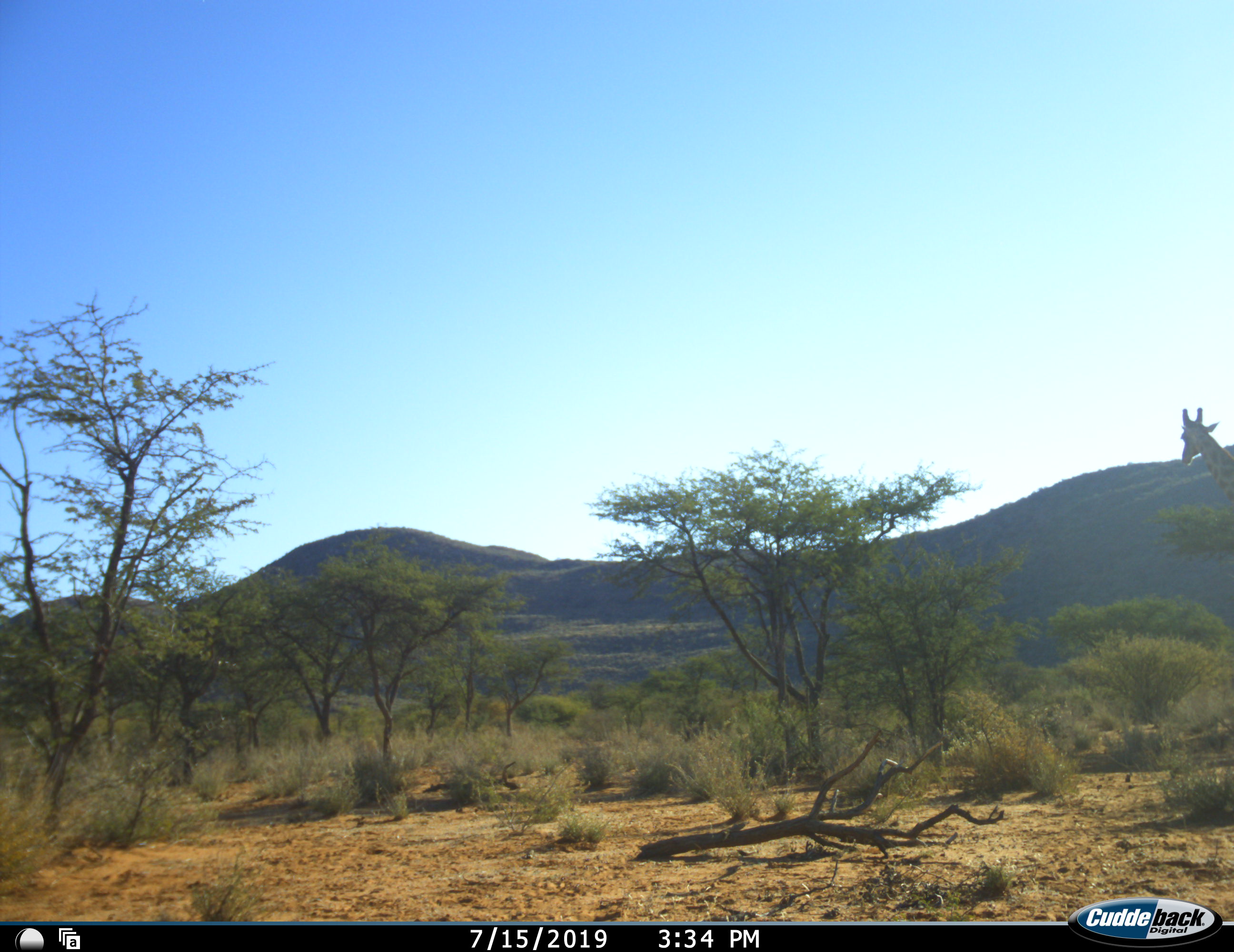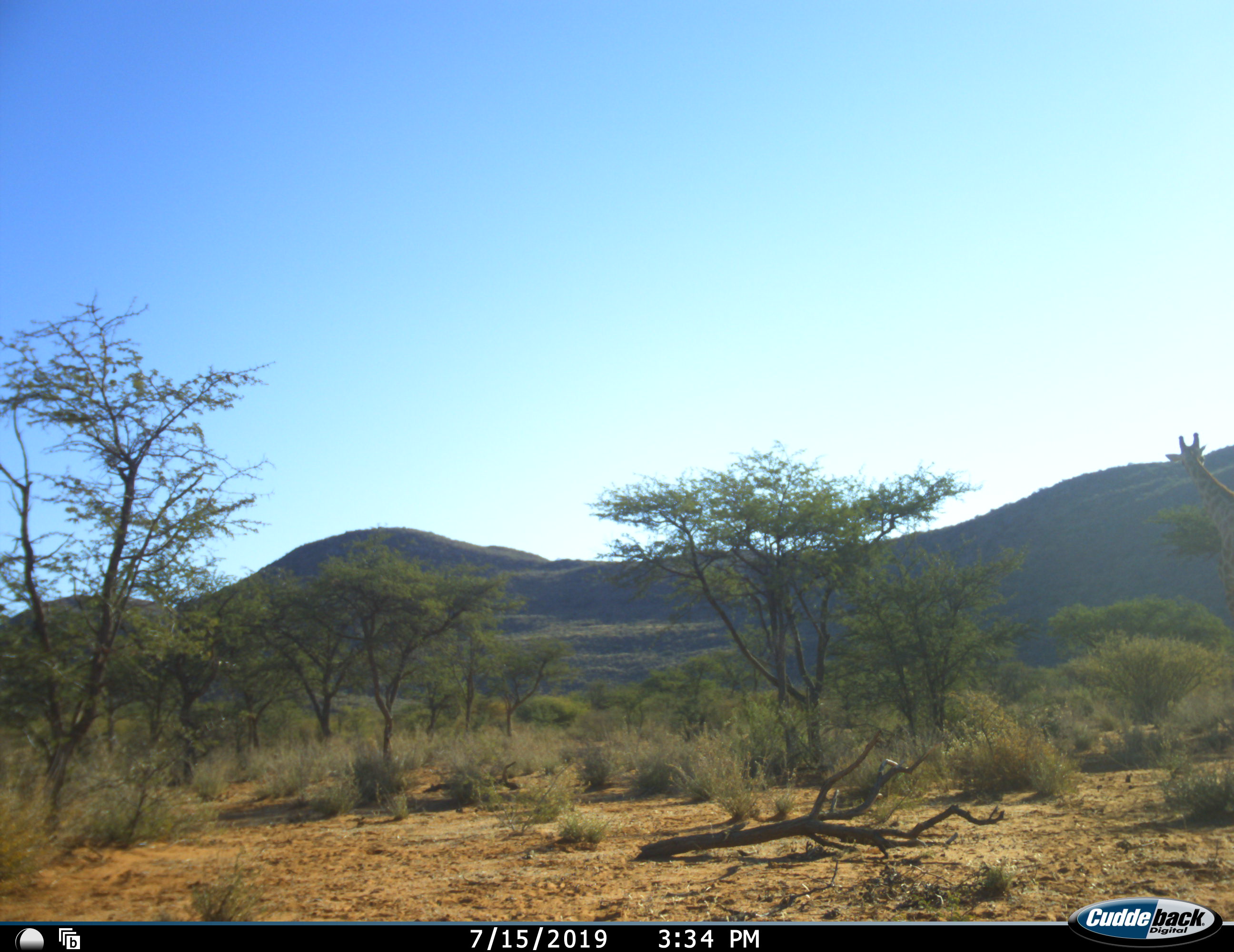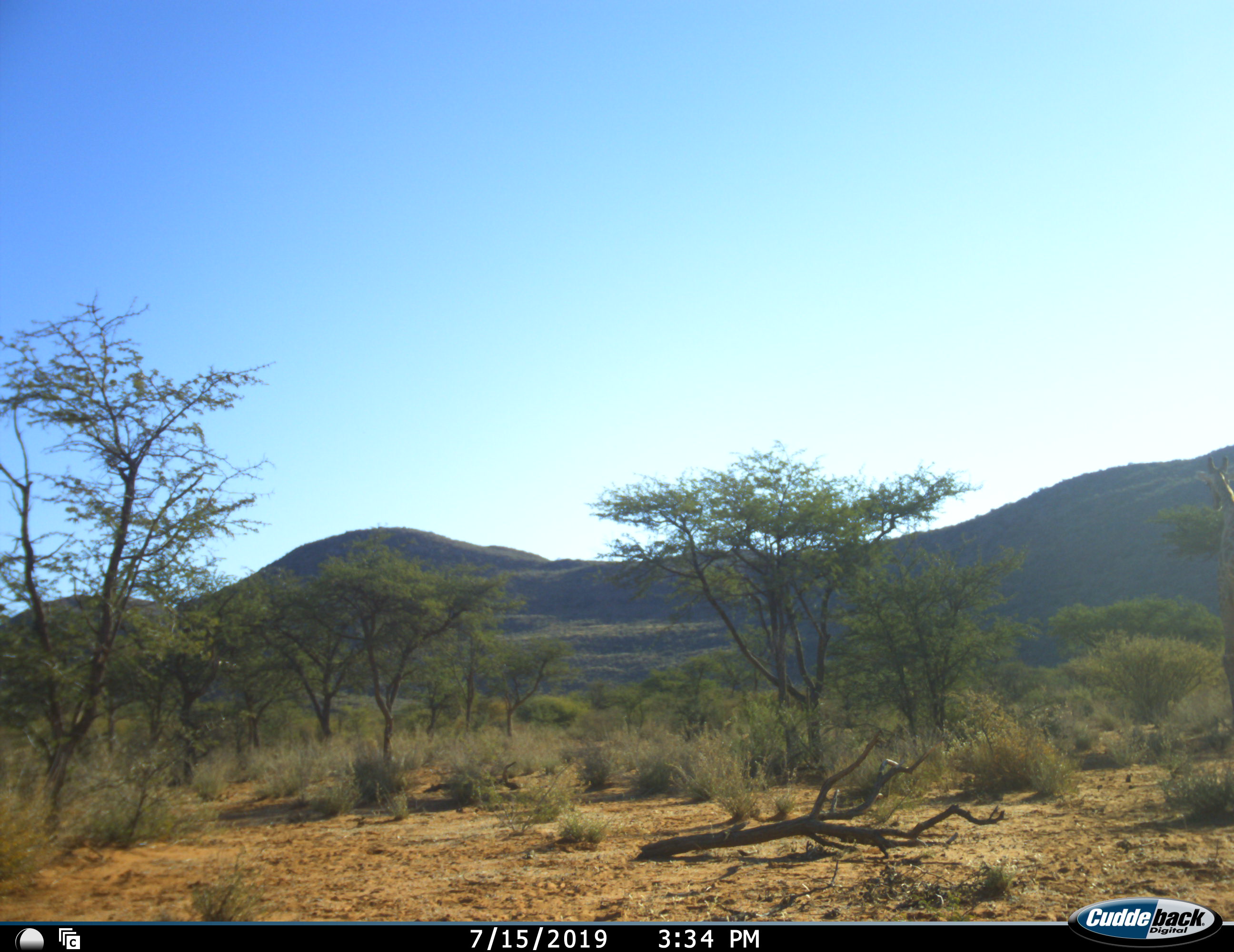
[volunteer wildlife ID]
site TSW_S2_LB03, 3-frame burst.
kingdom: Animalia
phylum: Chordata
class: Mammalia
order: Artiodactyla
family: Giraffidae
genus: Giraffa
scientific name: Giraffa camelopardalis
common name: giraffe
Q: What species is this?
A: Giraffe (Giraffa camelopardalis).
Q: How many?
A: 1.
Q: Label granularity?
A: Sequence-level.